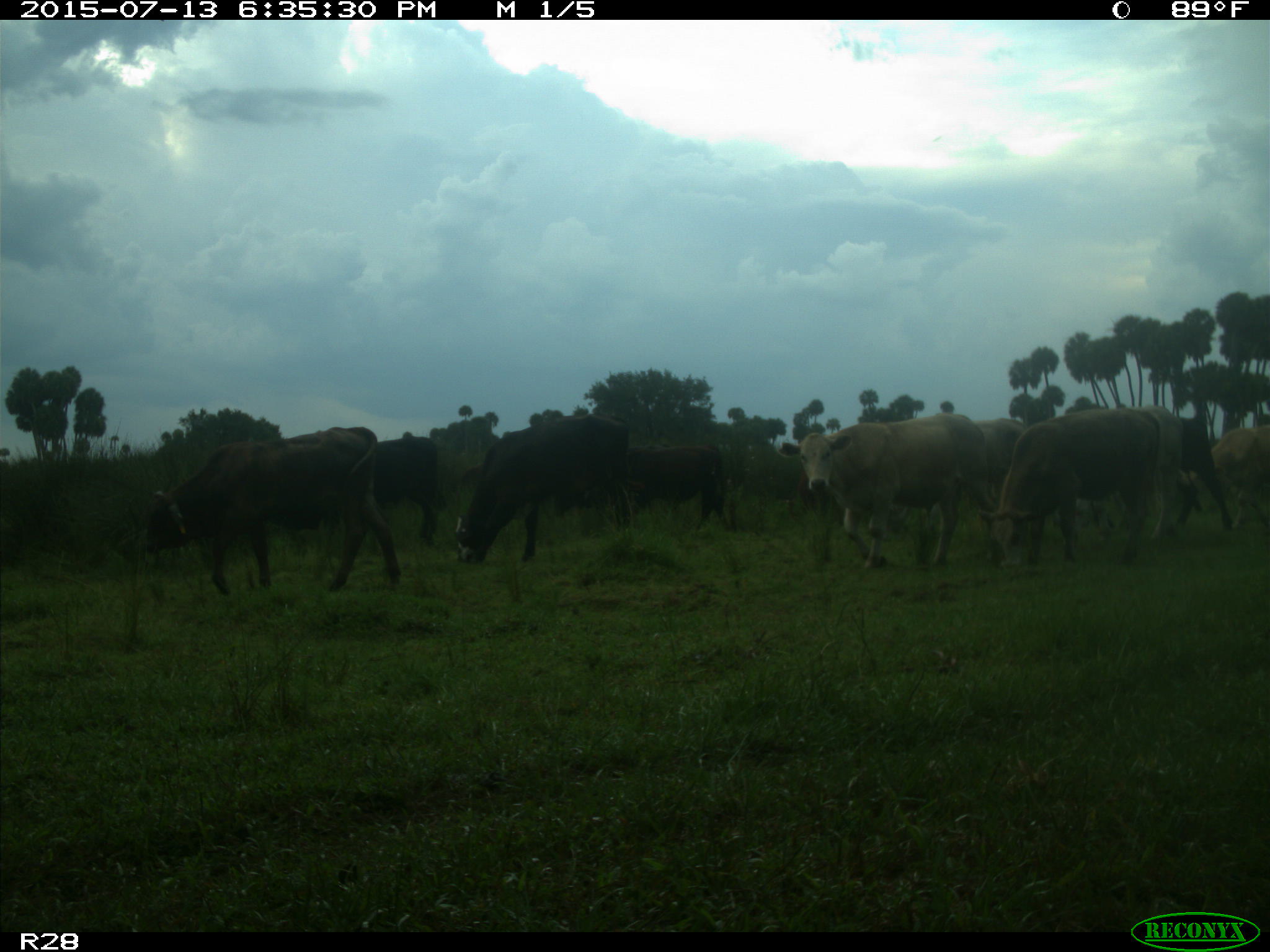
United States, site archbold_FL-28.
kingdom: Animalia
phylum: Chordata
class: Mammalia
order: Artiodactyla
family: Bovidae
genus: Bos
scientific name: Bos taurus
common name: domestic cow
Bos taurus (domestic cow).